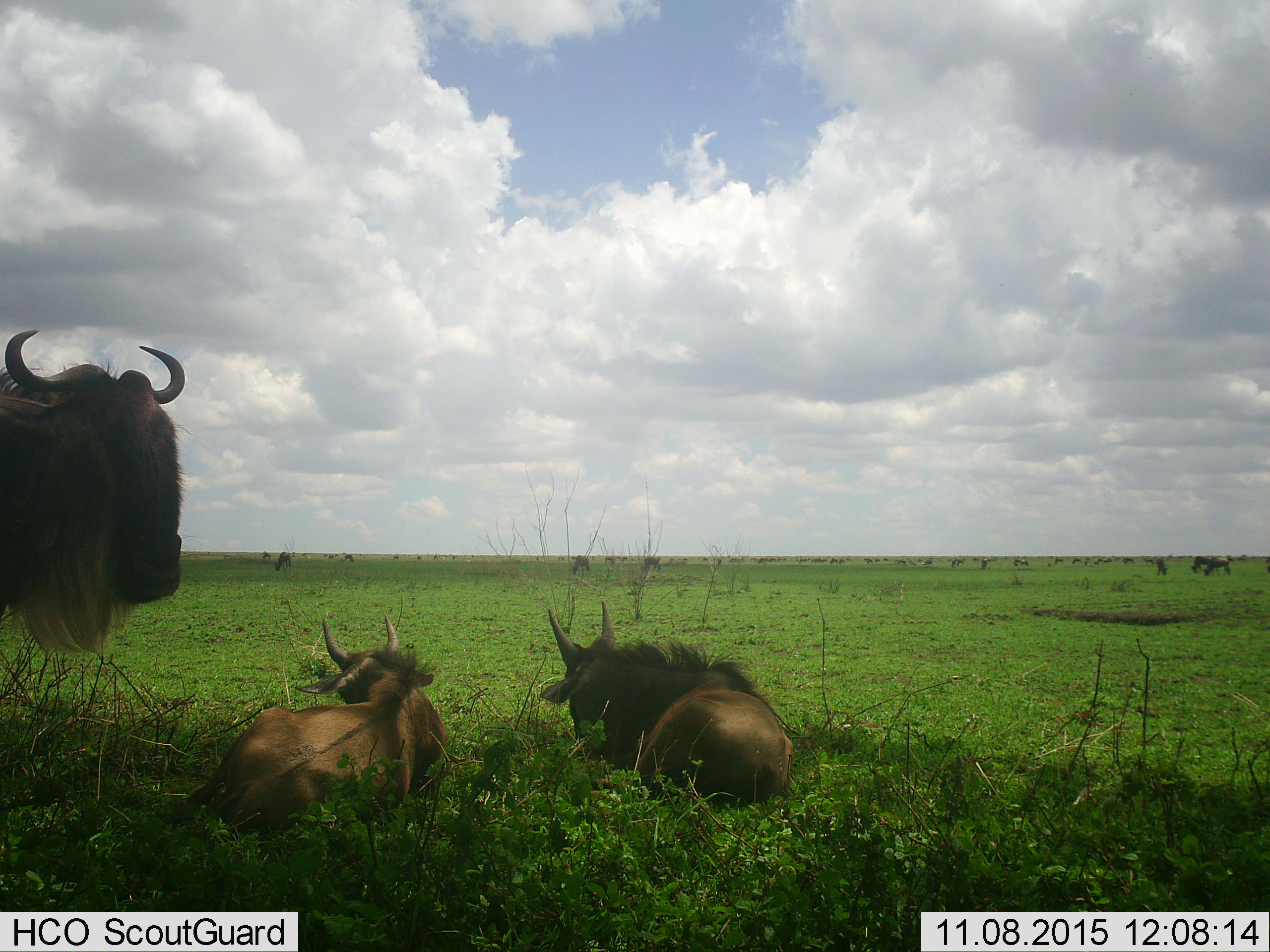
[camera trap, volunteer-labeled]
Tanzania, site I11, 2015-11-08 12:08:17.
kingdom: Animalia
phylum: Chordata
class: Mammalia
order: Artiodactyla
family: Bovidae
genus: Connochaetes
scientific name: Connochaetes taurinus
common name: blue wildebeest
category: wildebeest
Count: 11-50.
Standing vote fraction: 75%.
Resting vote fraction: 88%.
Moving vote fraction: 12%.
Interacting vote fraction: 0%.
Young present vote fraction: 38%.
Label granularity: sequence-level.